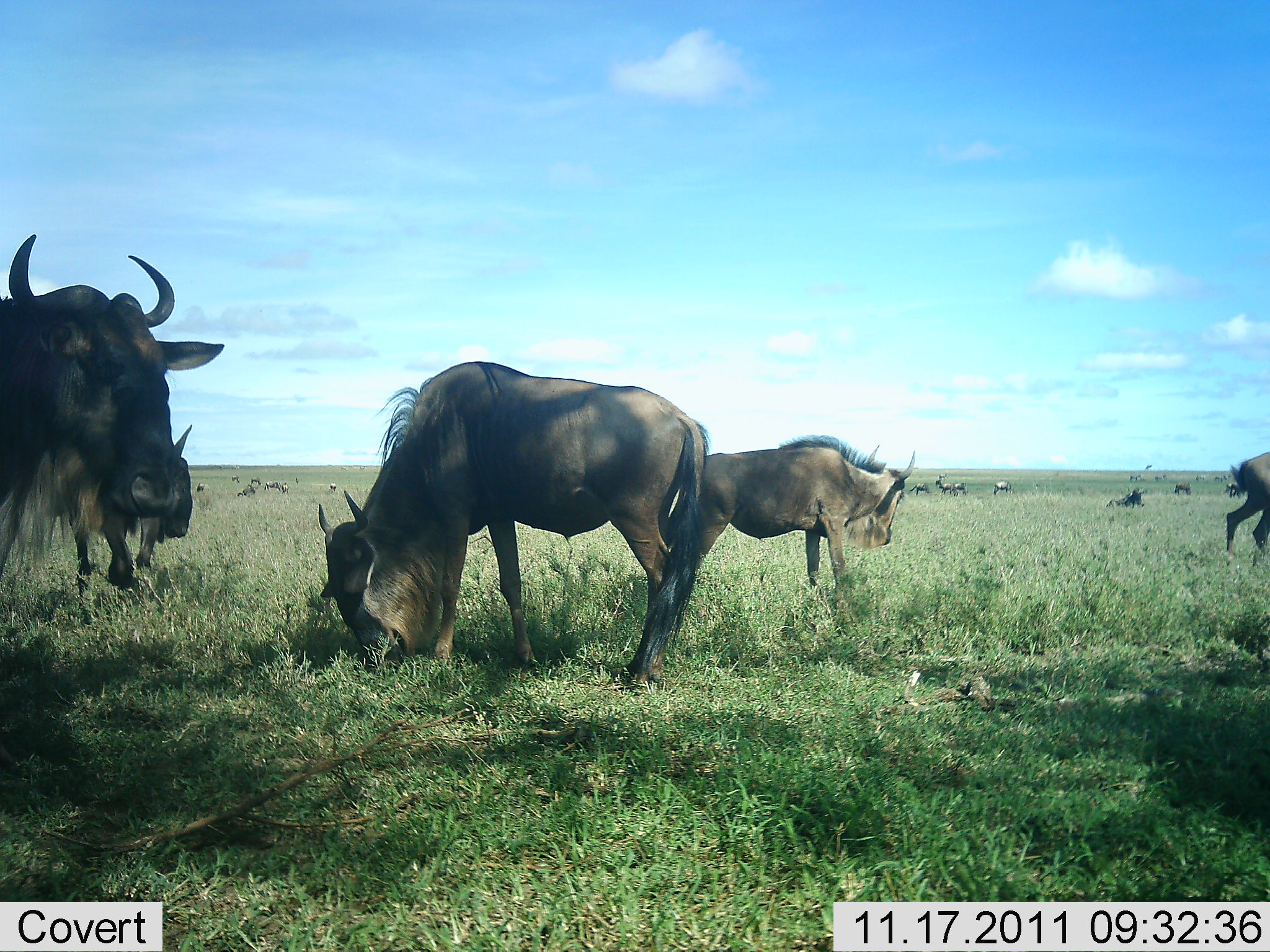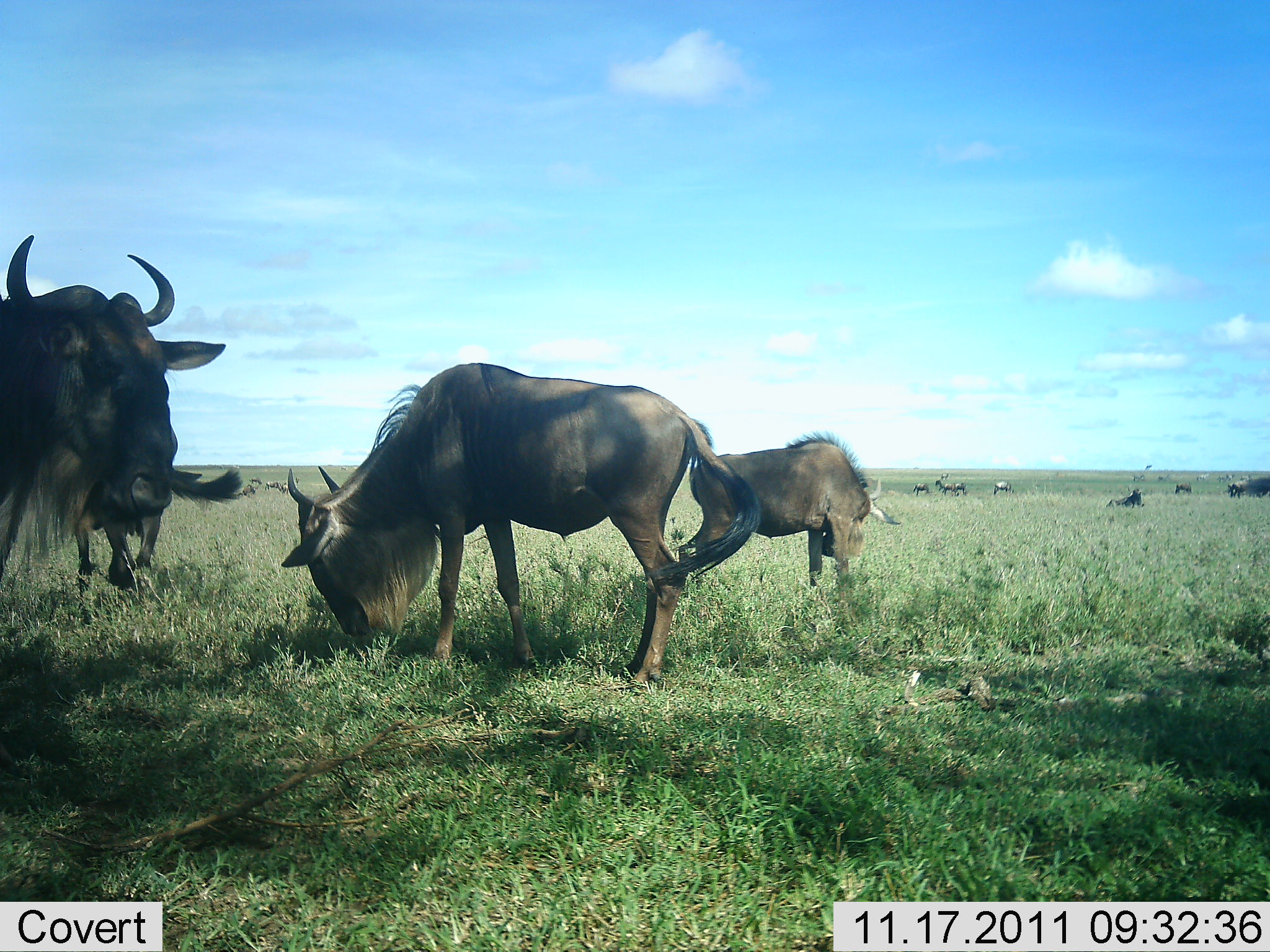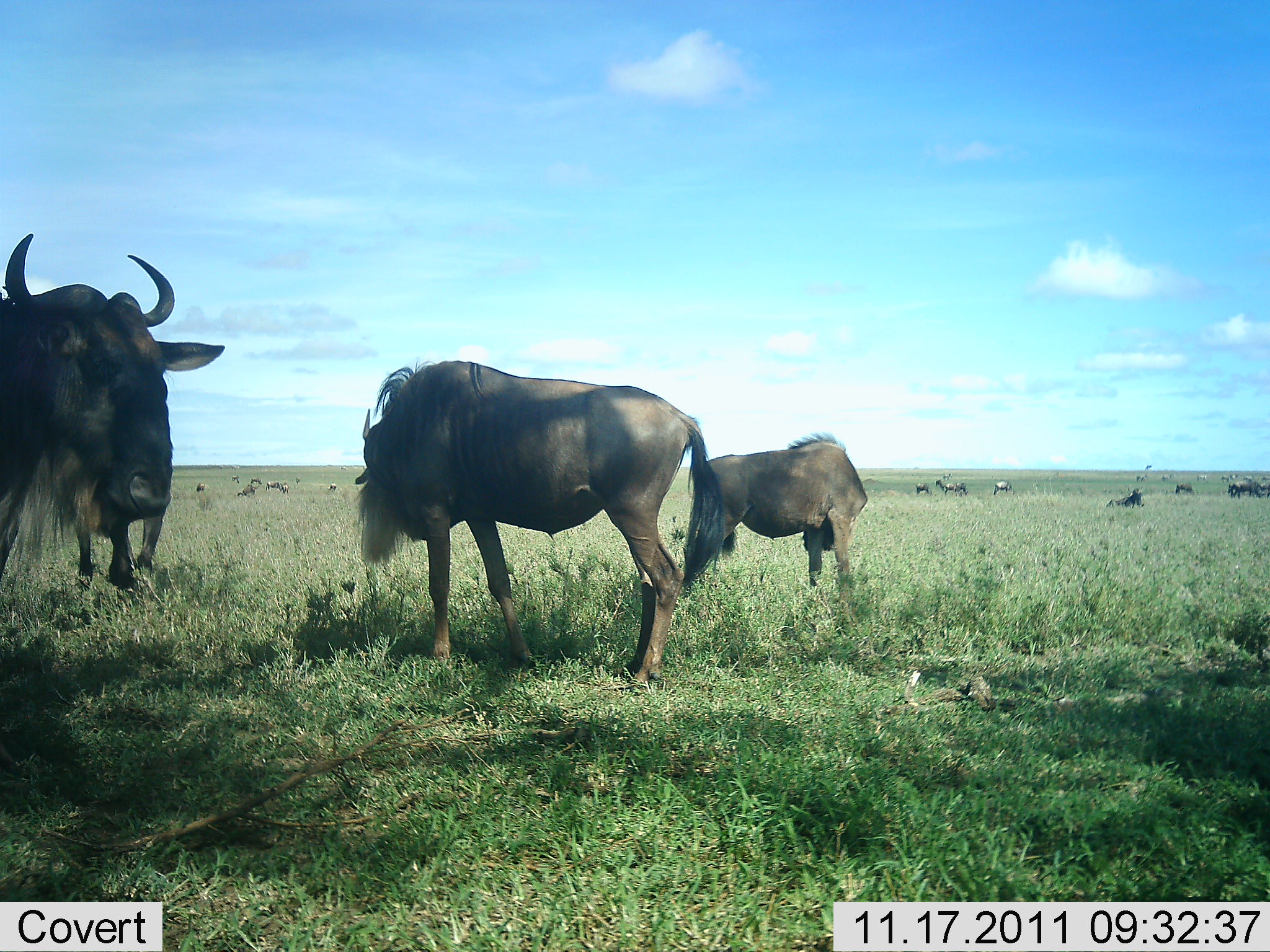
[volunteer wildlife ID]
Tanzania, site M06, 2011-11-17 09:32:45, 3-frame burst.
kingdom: Animalia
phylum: Chordata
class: Mammalia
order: Artiodactyla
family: Bovidae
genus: Connochaetes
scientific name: Connochaetes taurinus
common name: blue wildebeest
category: wildebeest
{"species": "wildebeest (blue wildebeest) (Connochaetes taurinus)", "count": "11-50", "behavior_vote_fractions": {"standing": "58%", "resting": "33%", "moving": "17%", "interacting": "8%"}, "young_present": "8%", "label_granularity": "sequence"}